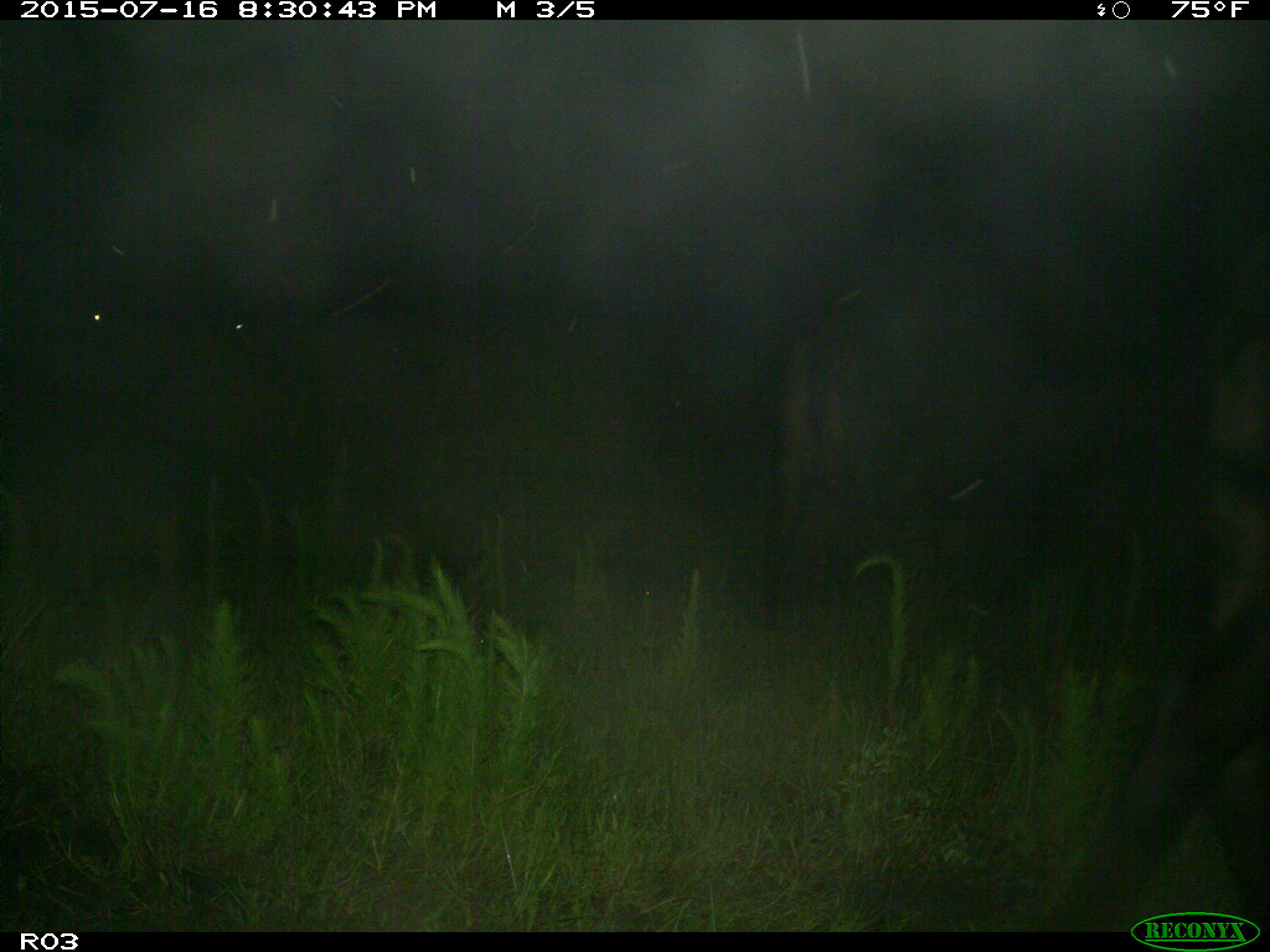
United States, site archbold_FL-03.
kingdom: Animalia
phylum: Chordata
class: Mammalia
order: Artiodactyla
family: Bovidae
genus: Bos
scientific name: Bos taurus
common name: domestic cow